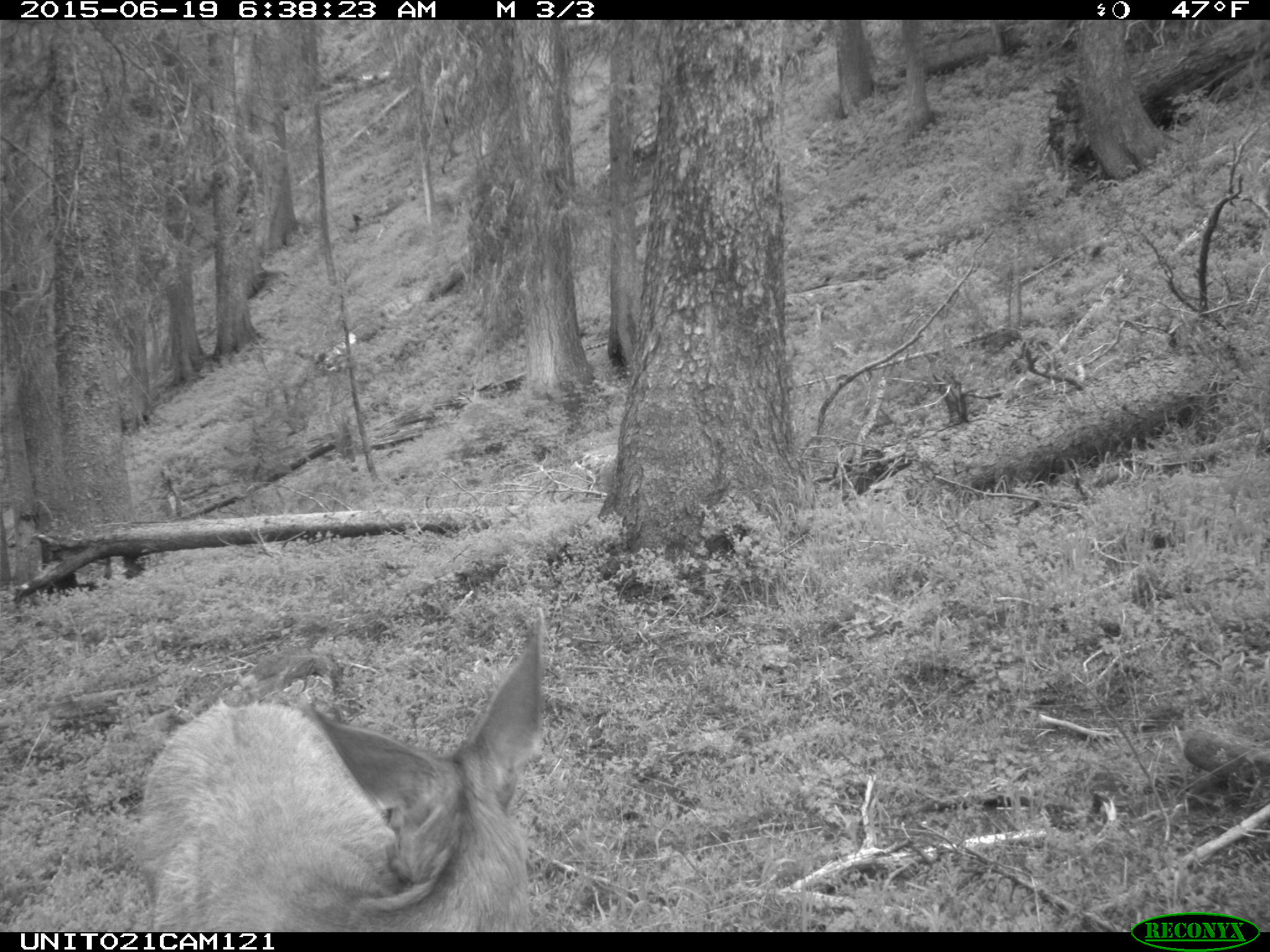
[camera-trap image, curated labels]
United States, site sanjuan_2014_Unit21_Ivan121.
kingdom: Animalia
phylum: Chordata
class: Mammalia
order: Artiodactyla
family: Cervidae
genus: Odocoileus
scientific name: Odocoileus hemionus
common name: mule deer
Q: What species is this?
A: Odocoileus hemionus (mule deer).